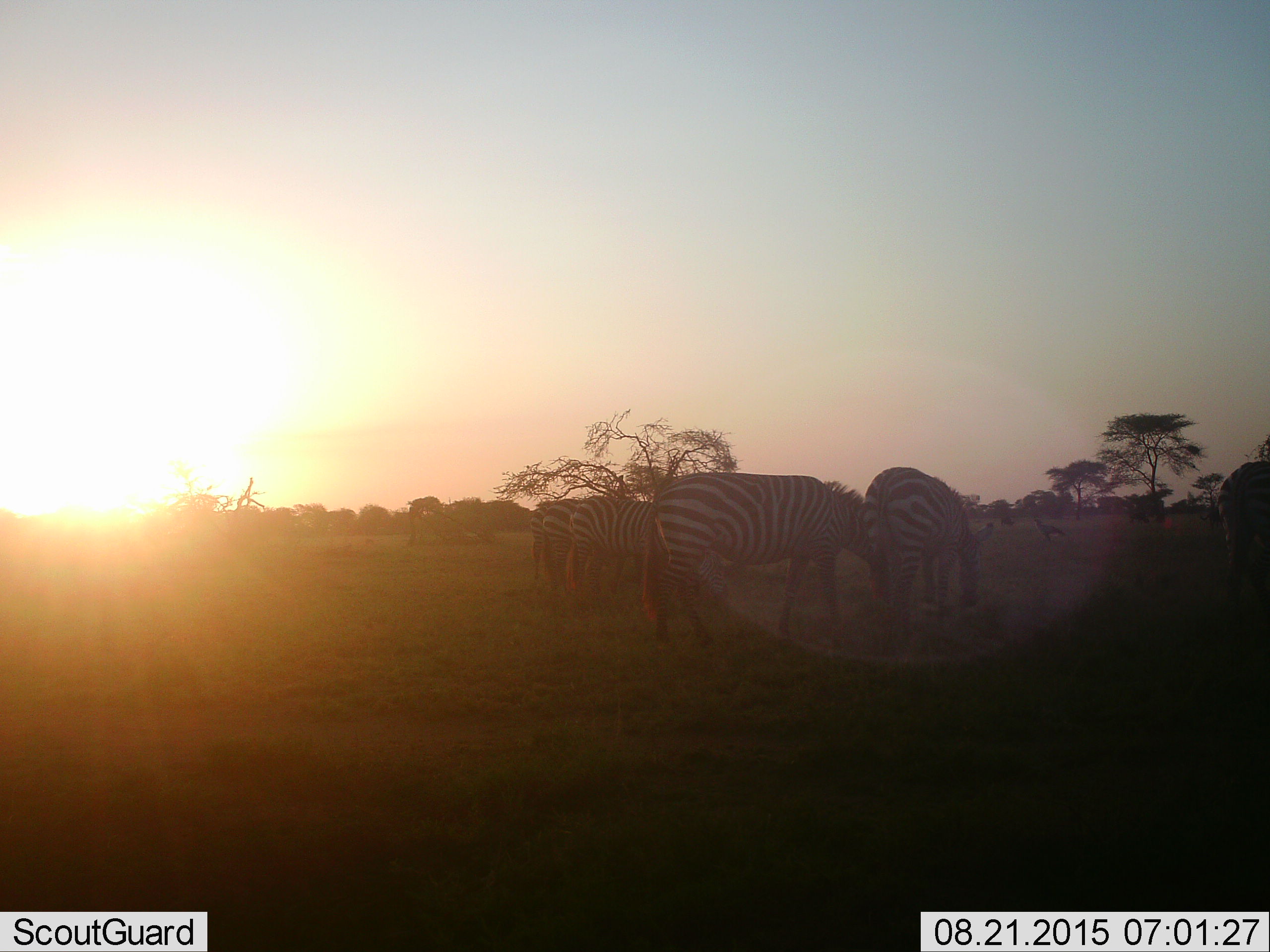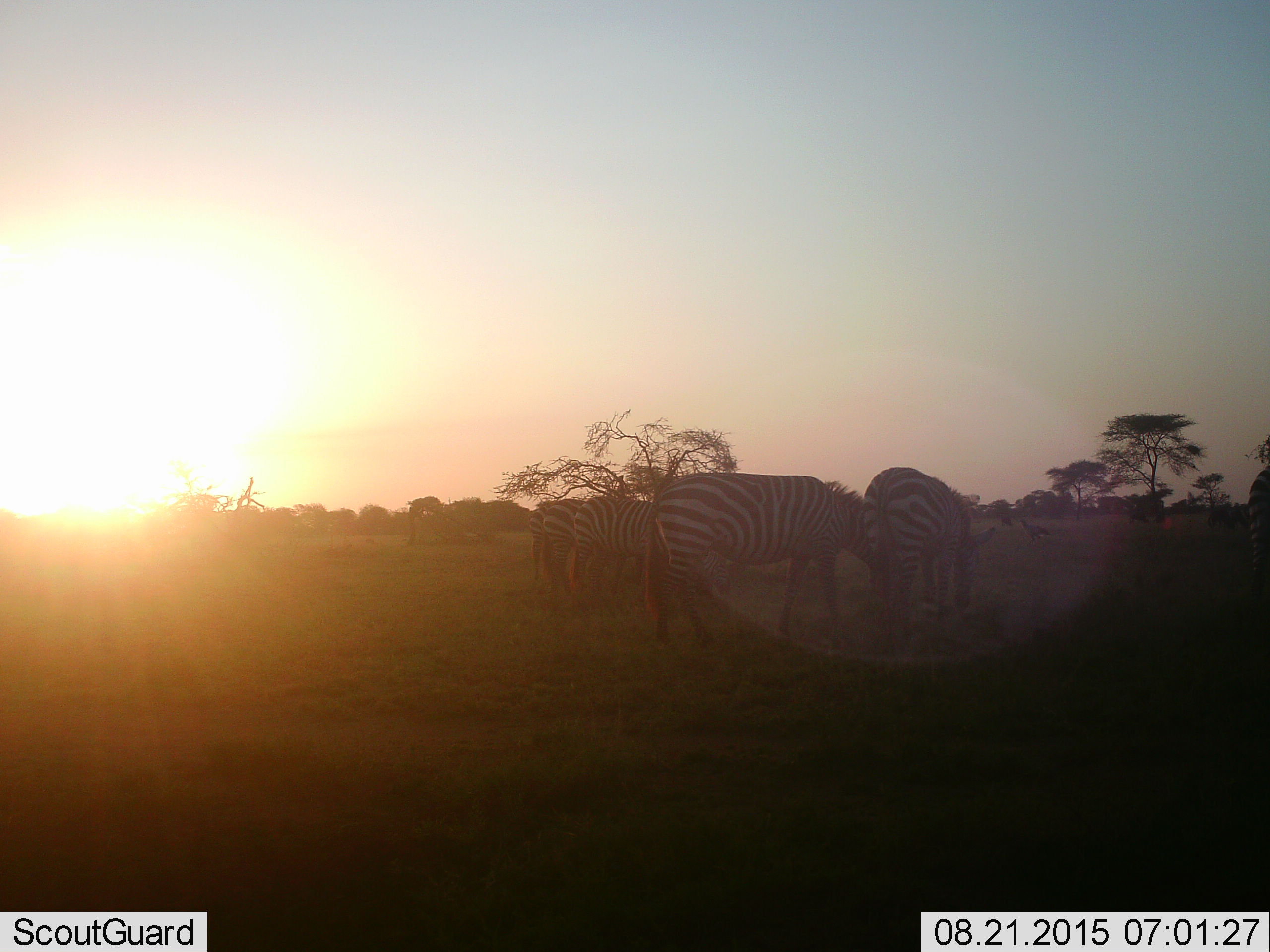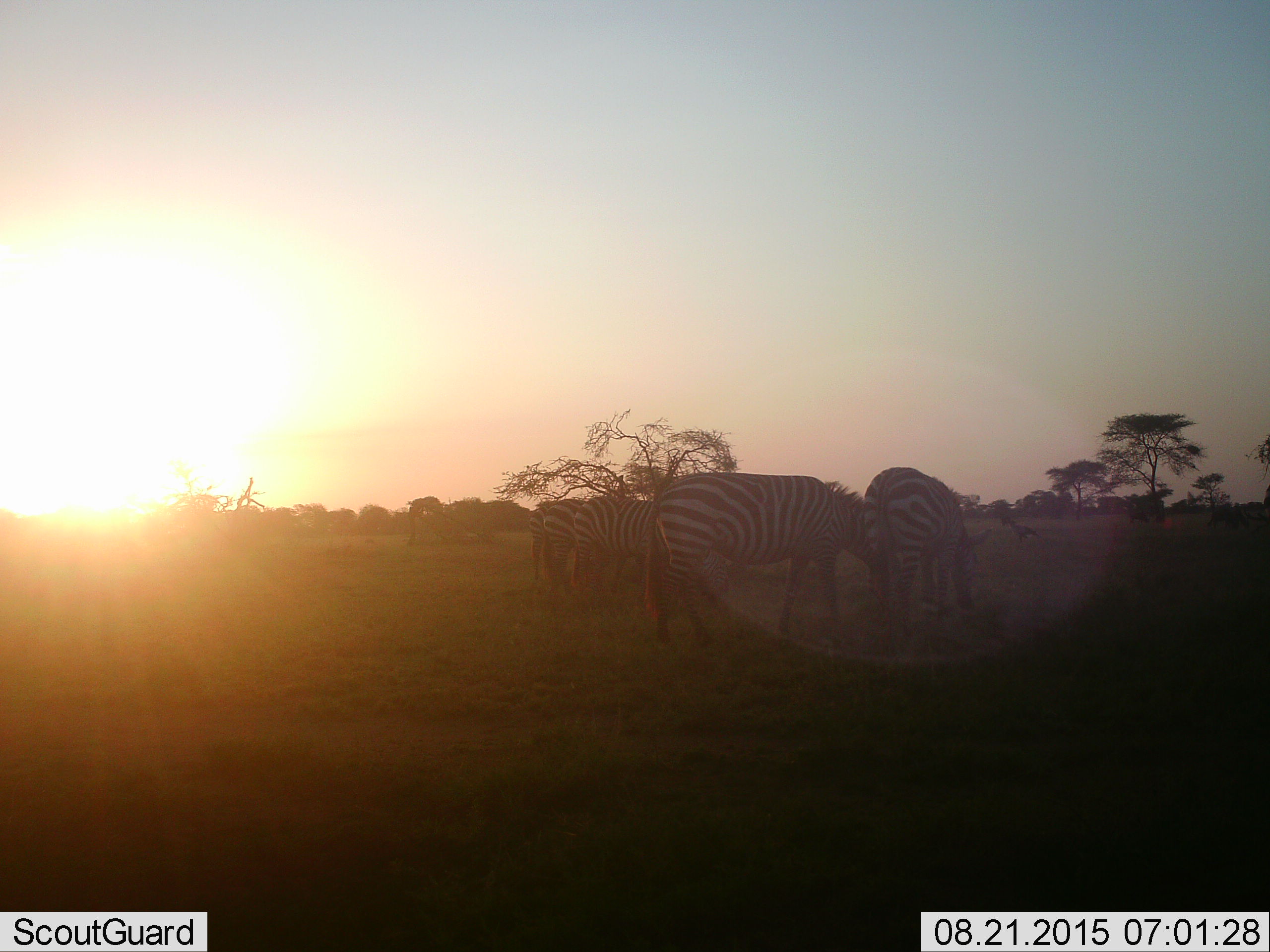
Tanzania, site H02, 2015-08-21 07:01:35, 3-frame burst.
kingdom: Animalia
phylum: Chordata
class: Mammalia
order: Perissodactyla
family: Equidae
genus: Equus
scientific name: Equus quagga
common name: plains zebra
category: zebra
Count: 5.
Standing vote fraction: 77%.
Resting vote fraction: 0%.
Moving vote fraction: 38%.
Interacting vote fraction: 0%.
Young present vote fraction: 0%.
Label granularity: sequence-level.